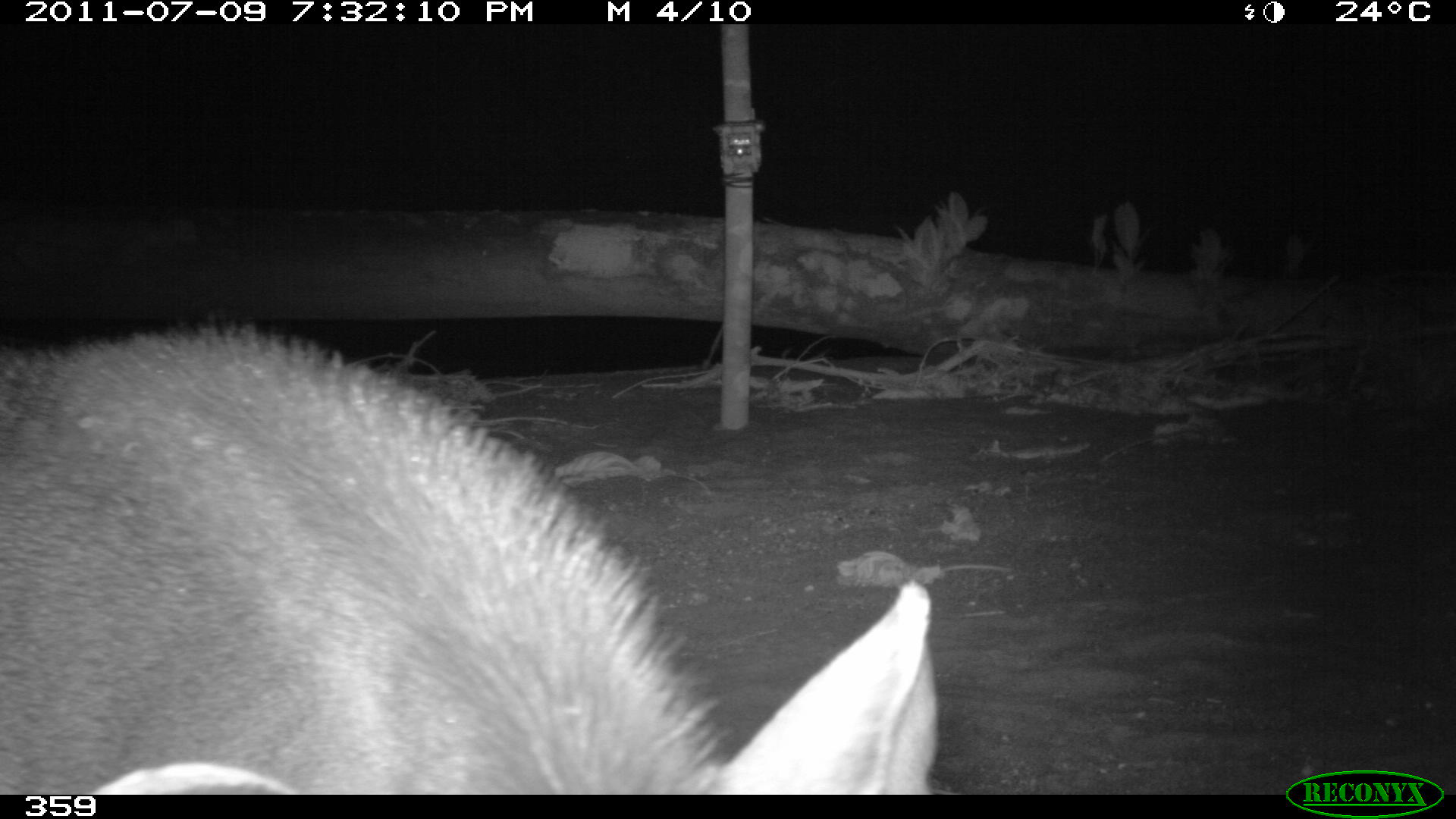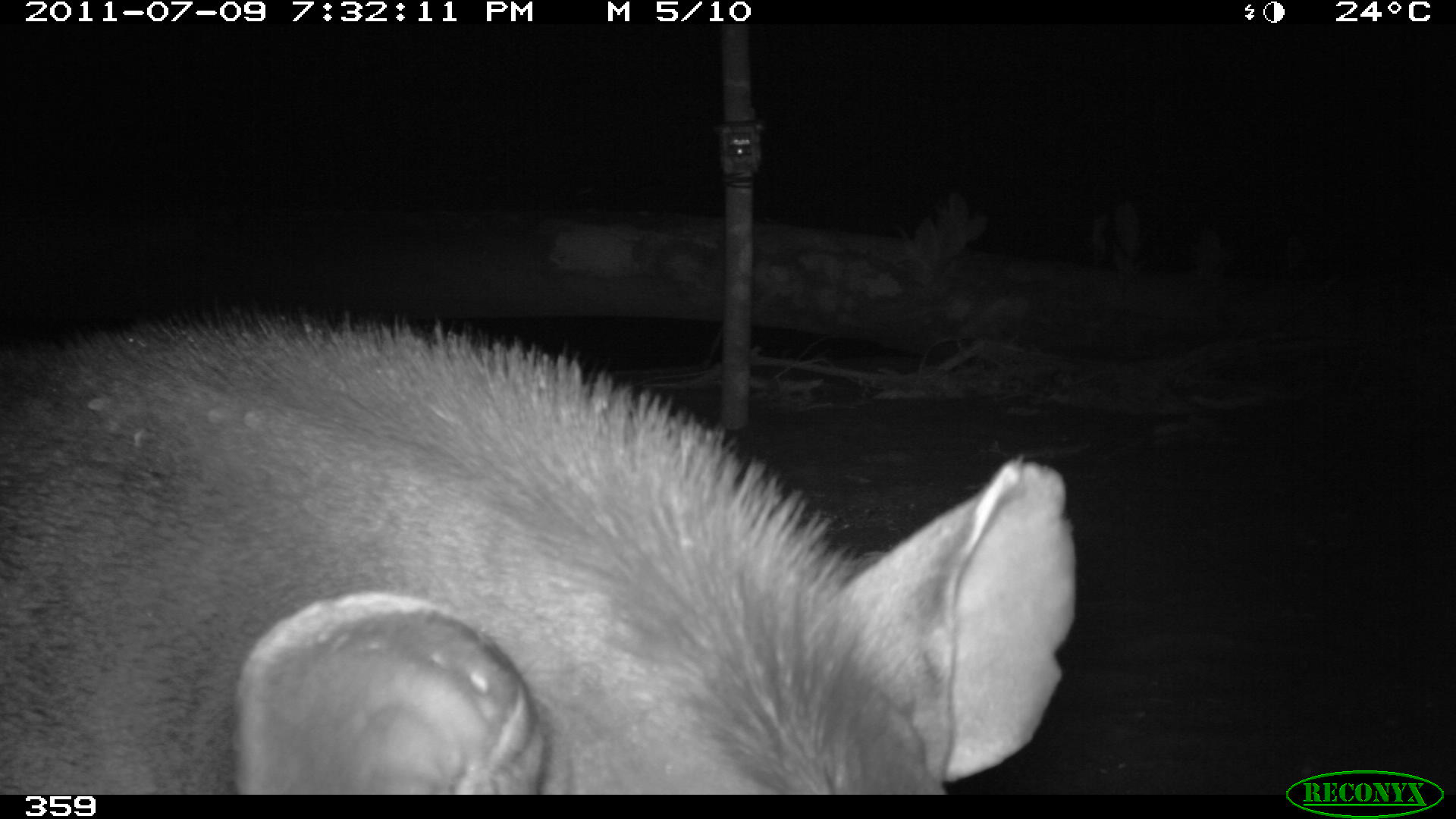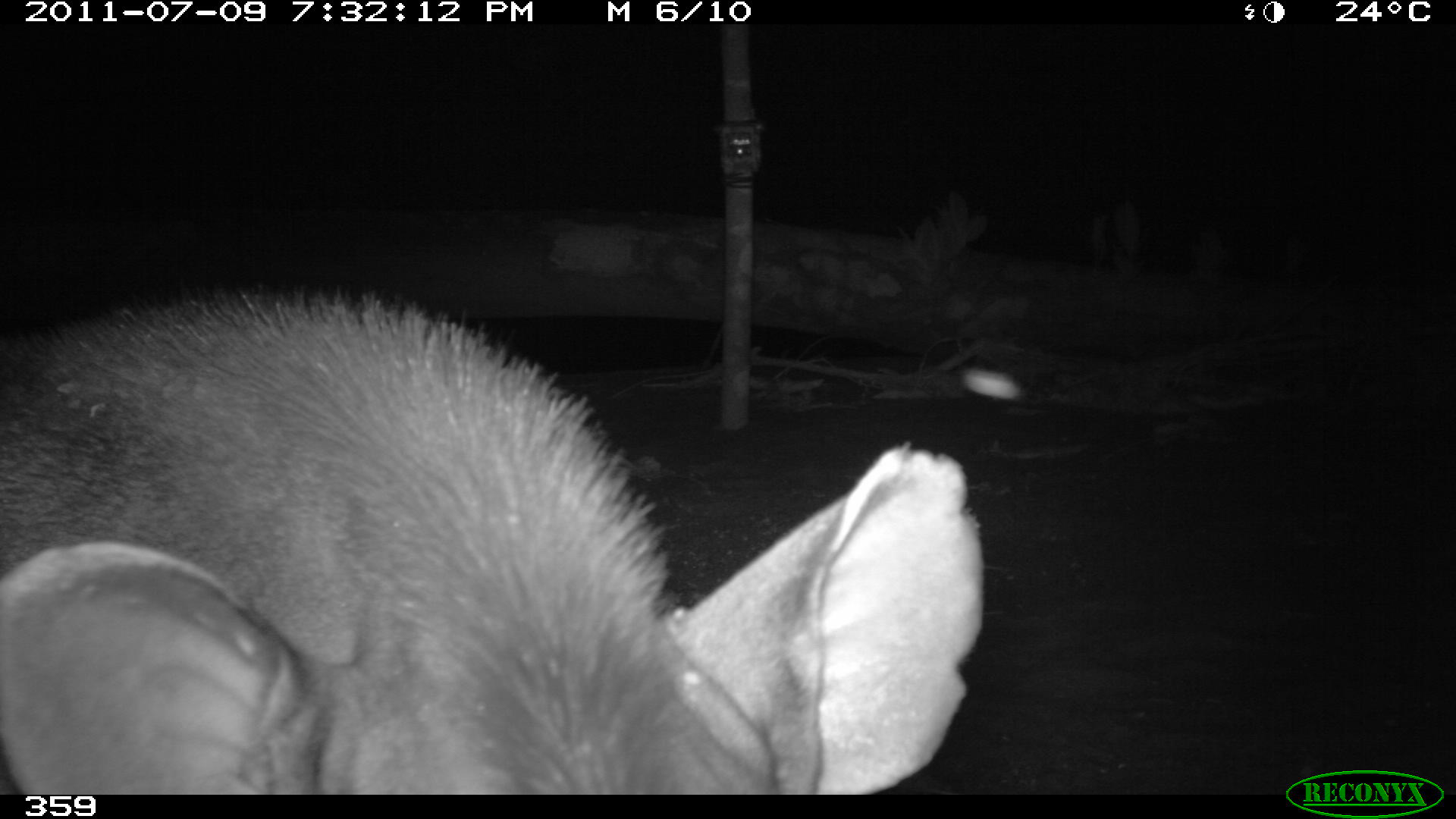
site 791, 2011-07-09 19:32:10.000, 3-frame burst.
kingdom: Animalia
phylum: Chordata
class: Mammalia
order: Perissodactyla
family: Tapiridae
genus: Tapirus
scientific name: Tapirus terrestris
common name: south american tapir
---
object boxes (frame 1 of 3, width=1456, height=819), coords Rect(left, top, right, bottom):
tapirus terrestris: Rect(0, 325, 937, 793)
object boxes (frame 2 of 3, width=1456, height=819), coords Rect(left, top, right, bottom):
tapirus terrestris: Rect(0, 310, 1071, 793)